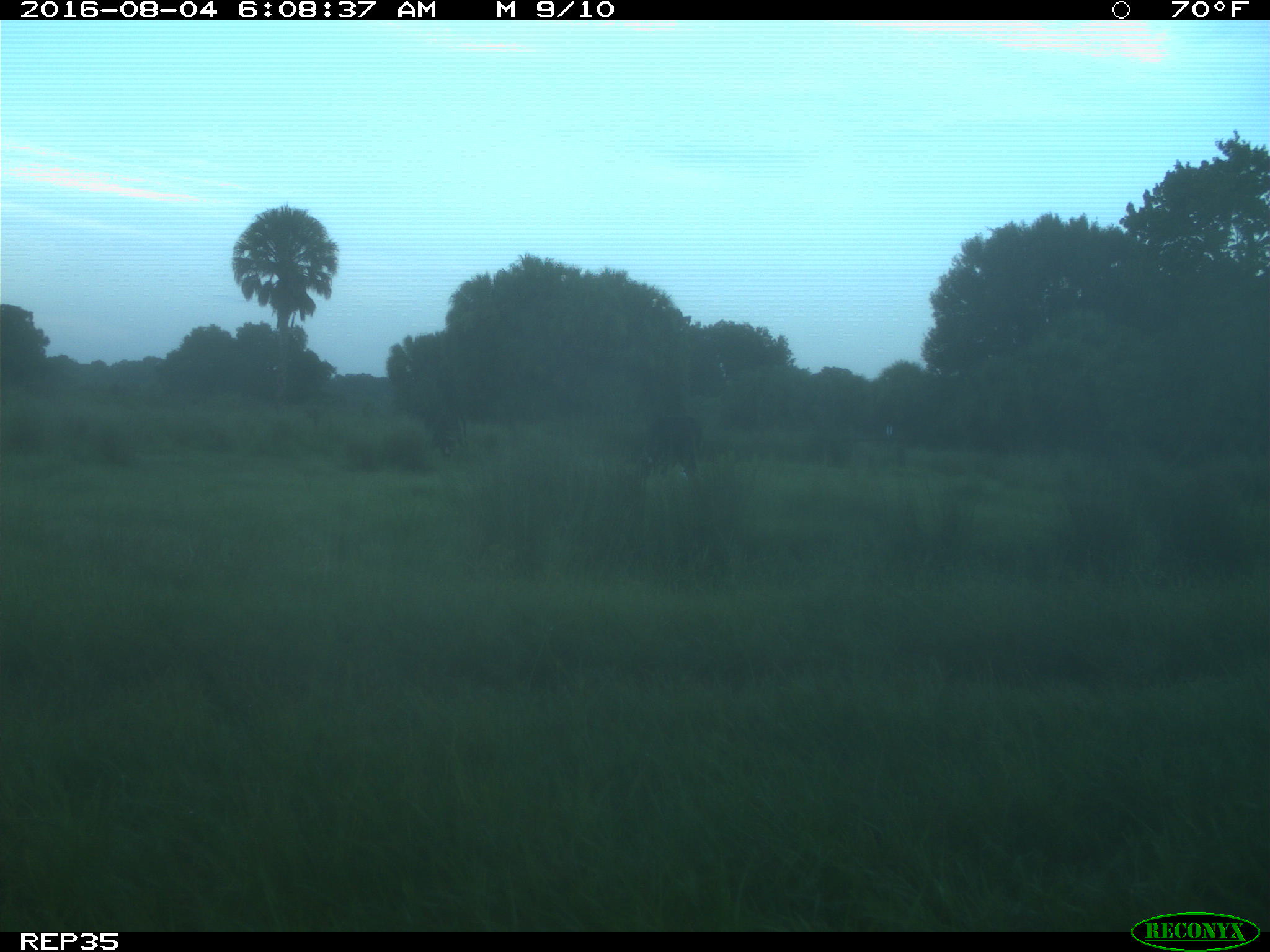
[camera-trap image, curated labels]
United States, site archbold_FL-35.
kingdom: Animalia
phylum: Chordata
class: Mammalia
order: Artiodactyla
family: Bovidae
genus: Bos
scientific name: Bos taurus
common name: domestic cow